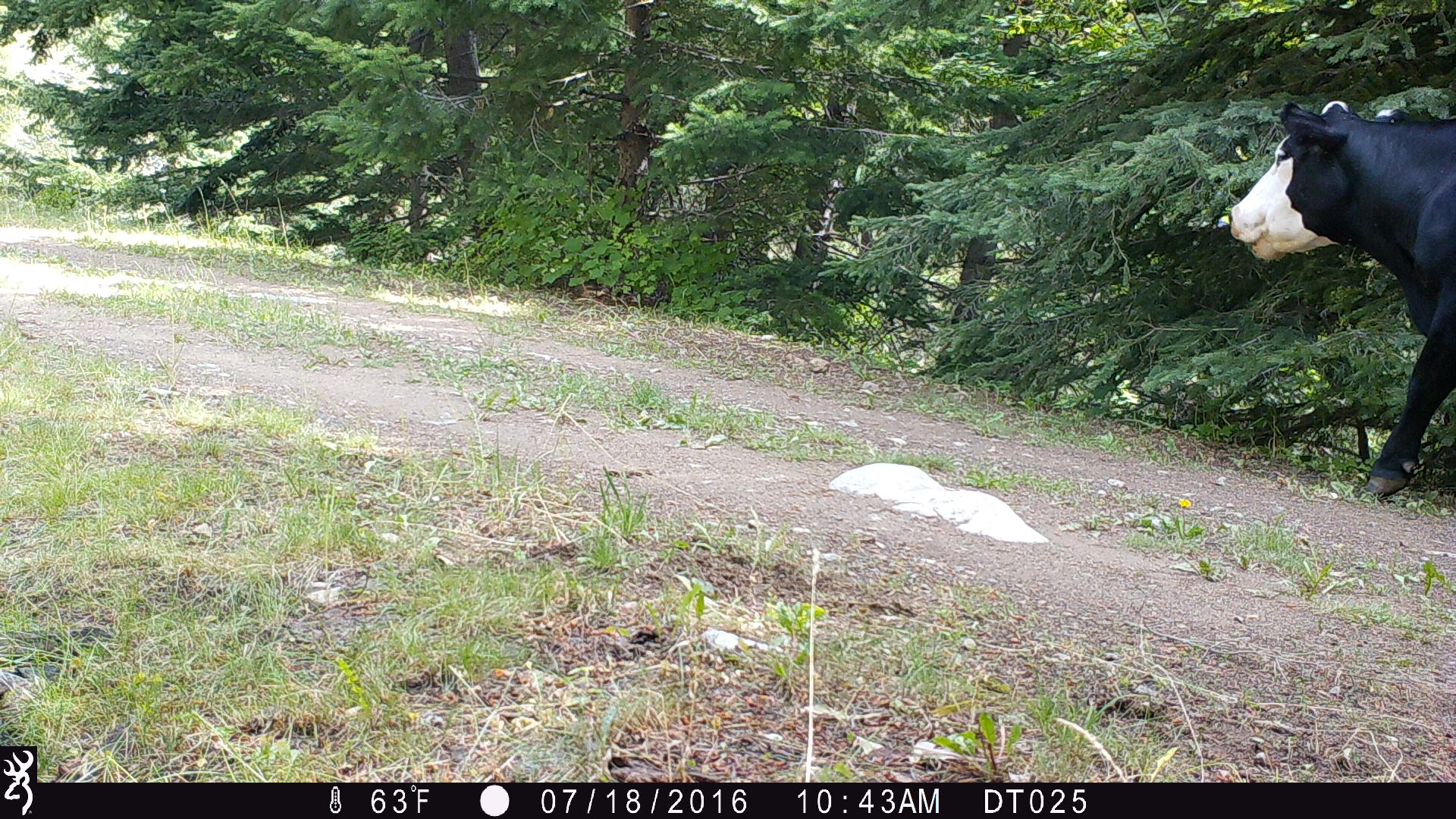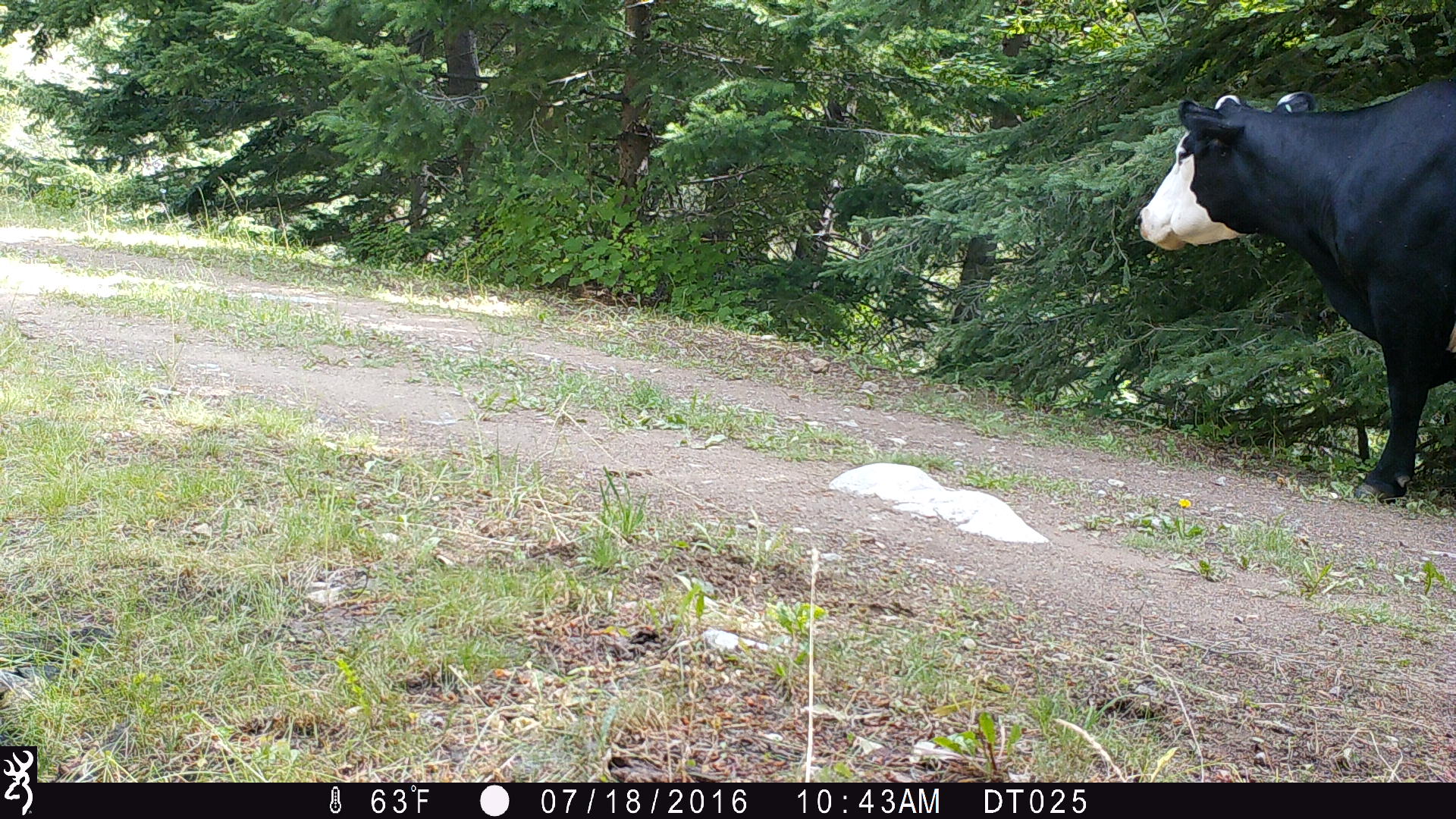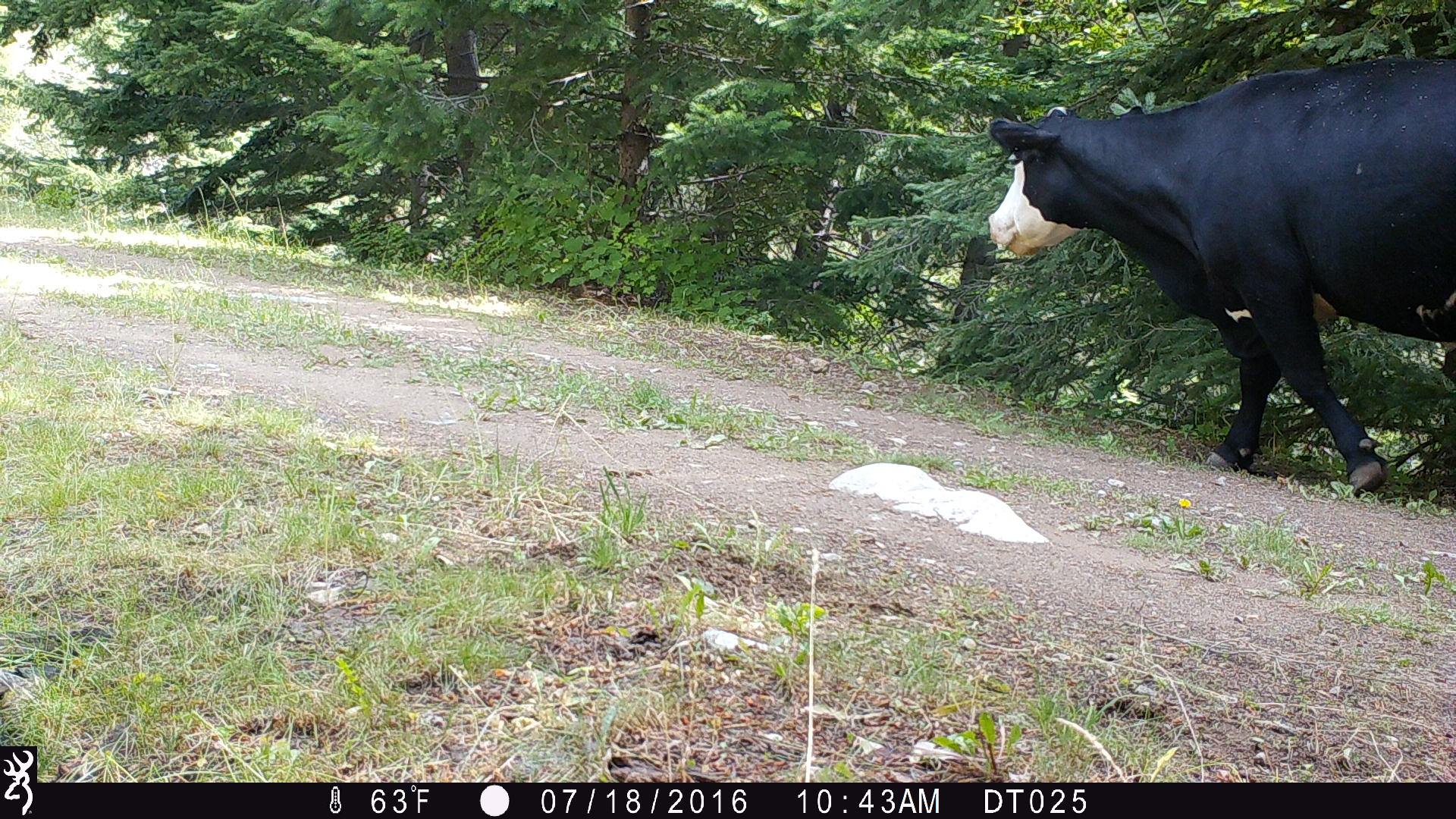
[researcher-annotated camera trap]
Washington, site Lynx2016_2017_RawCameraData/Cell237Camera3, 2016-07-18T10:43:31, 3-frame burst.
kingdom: Animalia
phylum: Chordata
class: Mammalia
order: Artiodactyla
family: Bovidae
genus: Bos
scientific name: Bos taurus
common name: domestic cattle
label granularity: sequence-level